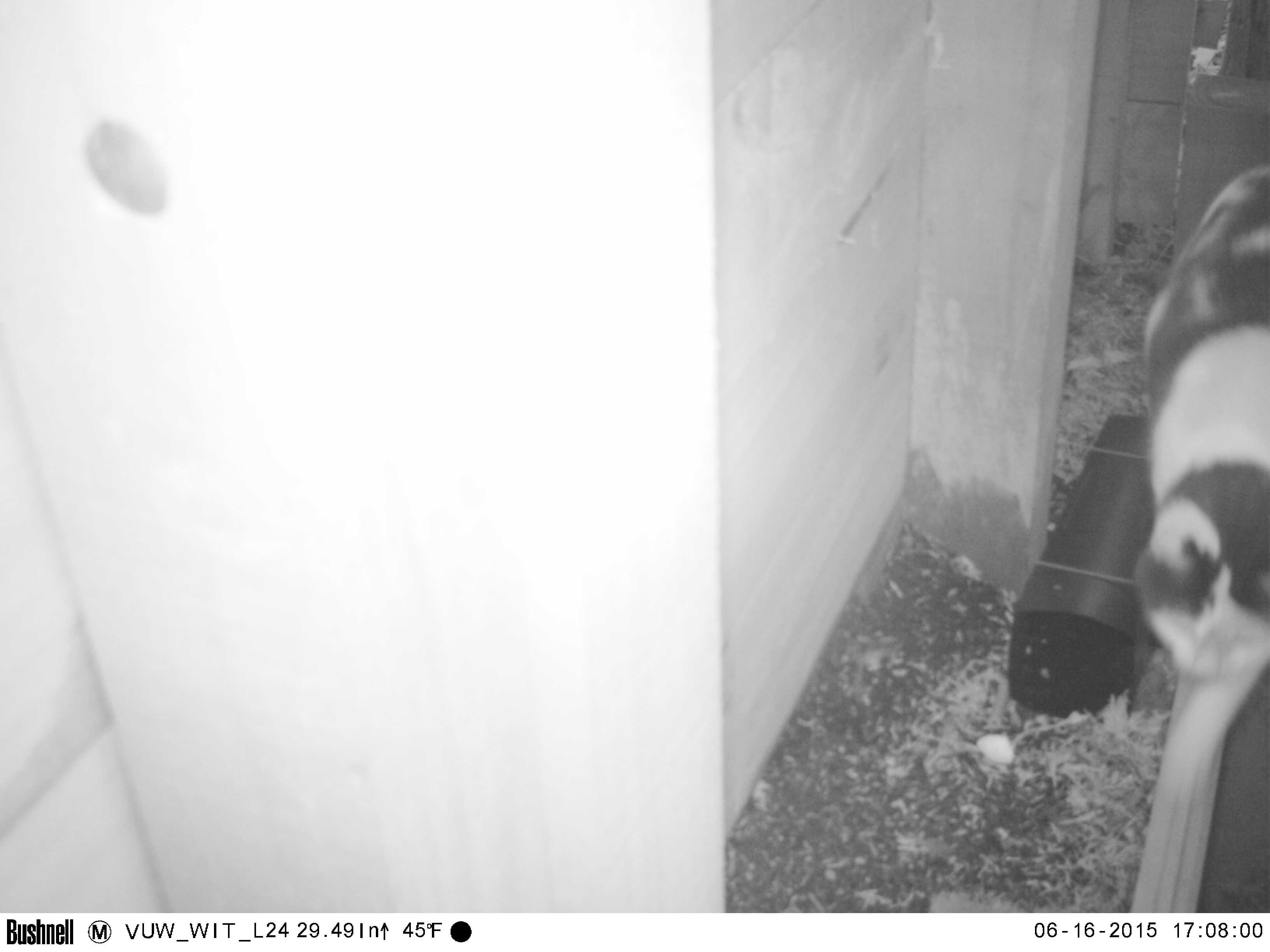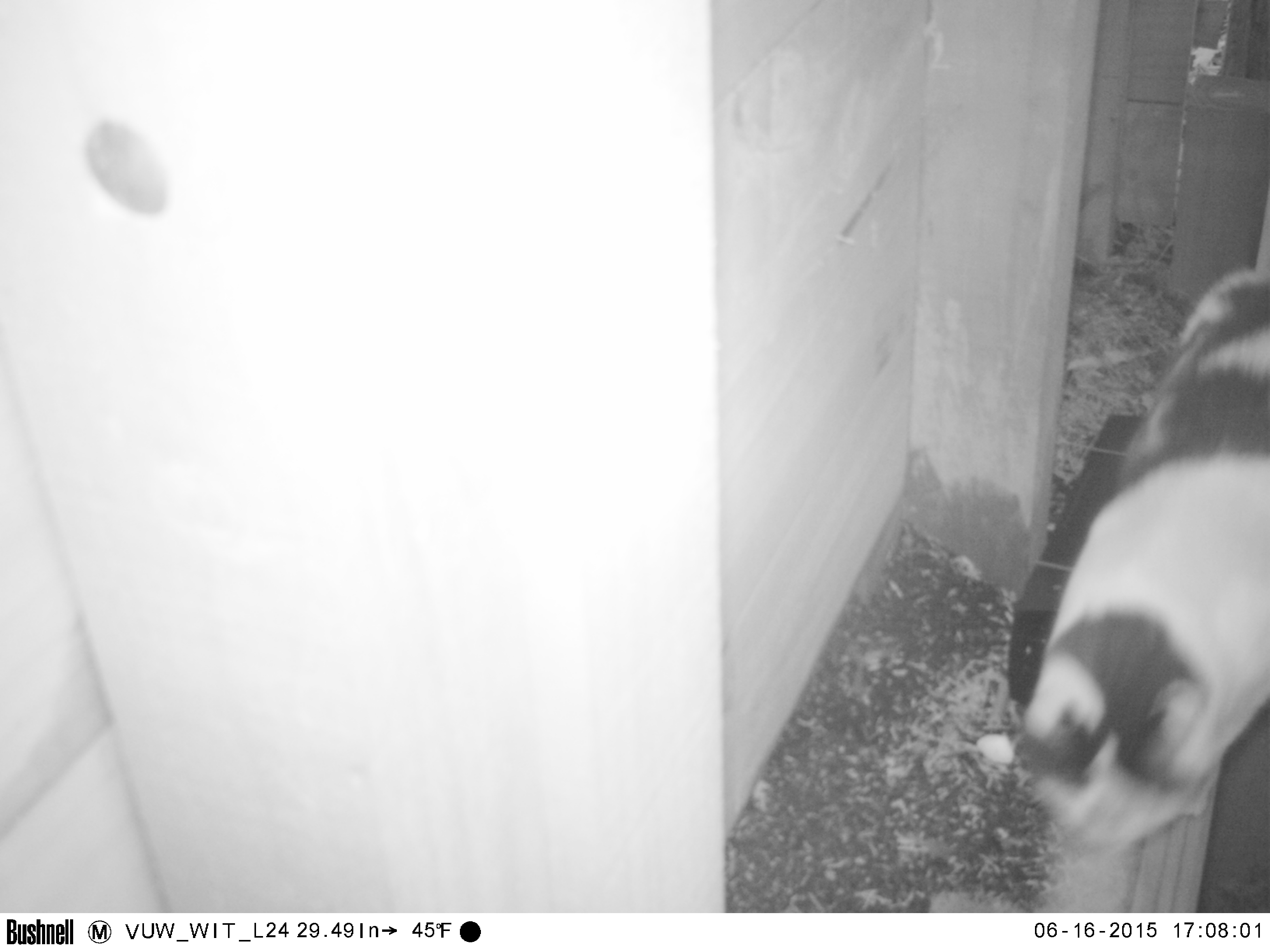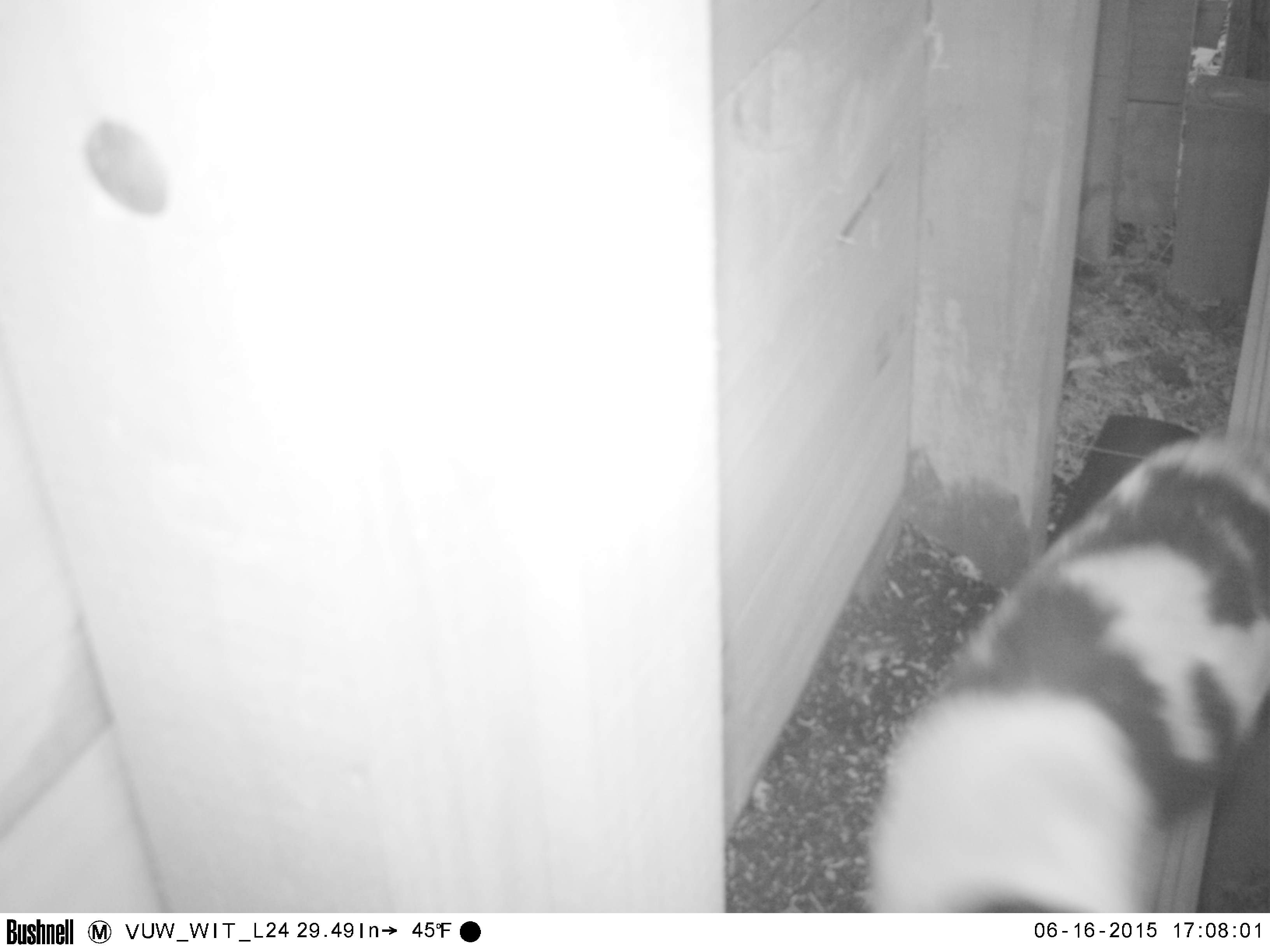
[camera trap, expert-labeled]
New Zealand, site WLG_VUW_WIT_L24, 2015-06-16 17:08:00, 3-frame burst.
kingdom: Animalia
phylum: Chordata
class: Mammalia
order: Carnivora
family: Felidae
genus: Felis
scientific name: Felis catus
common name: domestic cat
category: cat